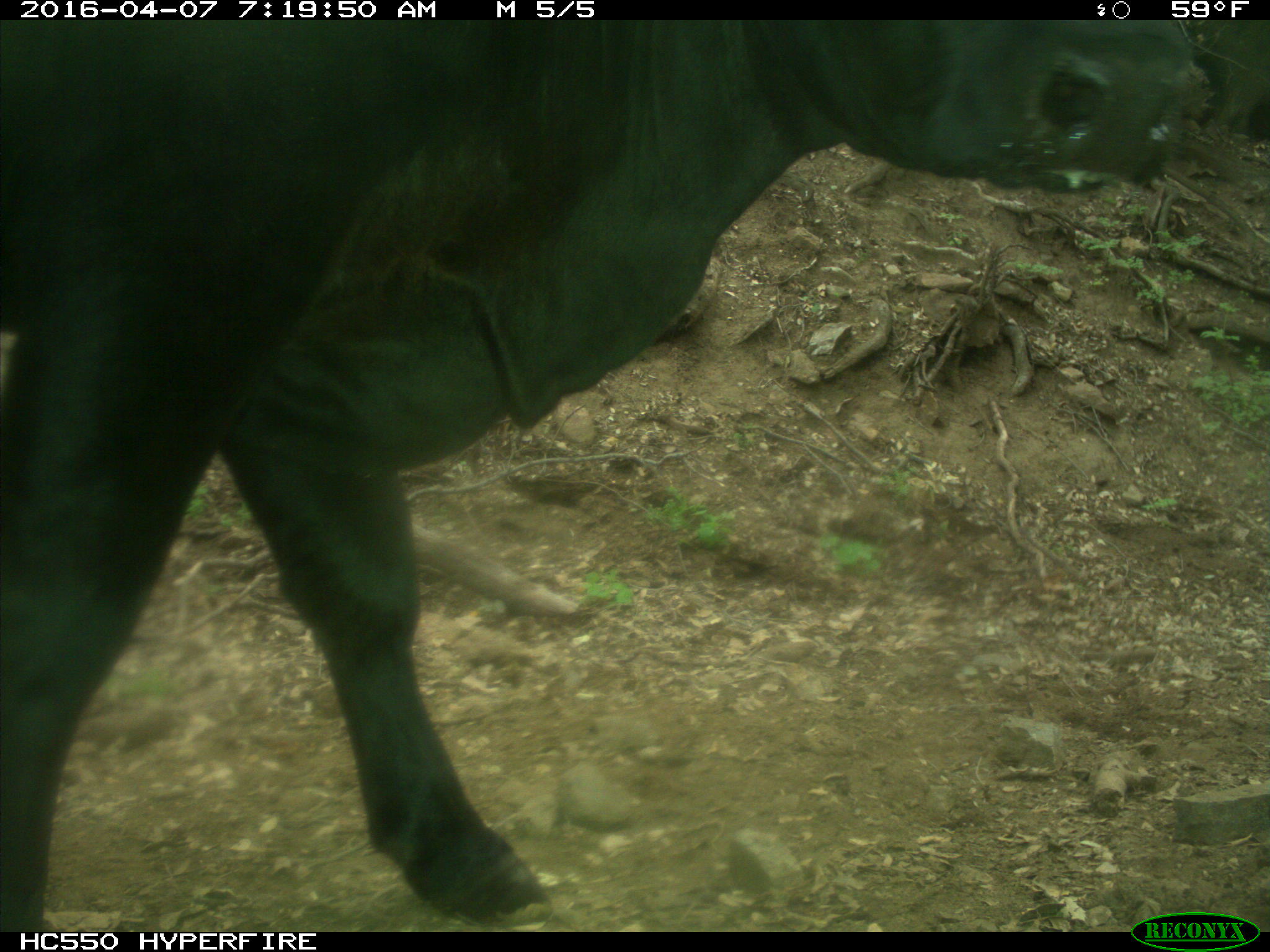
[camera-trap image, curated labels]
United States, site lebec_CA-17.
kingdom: Animalia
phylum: Chordata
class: Mammalia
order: Artiodactyla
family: Bovidae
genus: Bos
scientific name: Bos taurus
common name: domestic cow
Bos taurus (domestic cow).